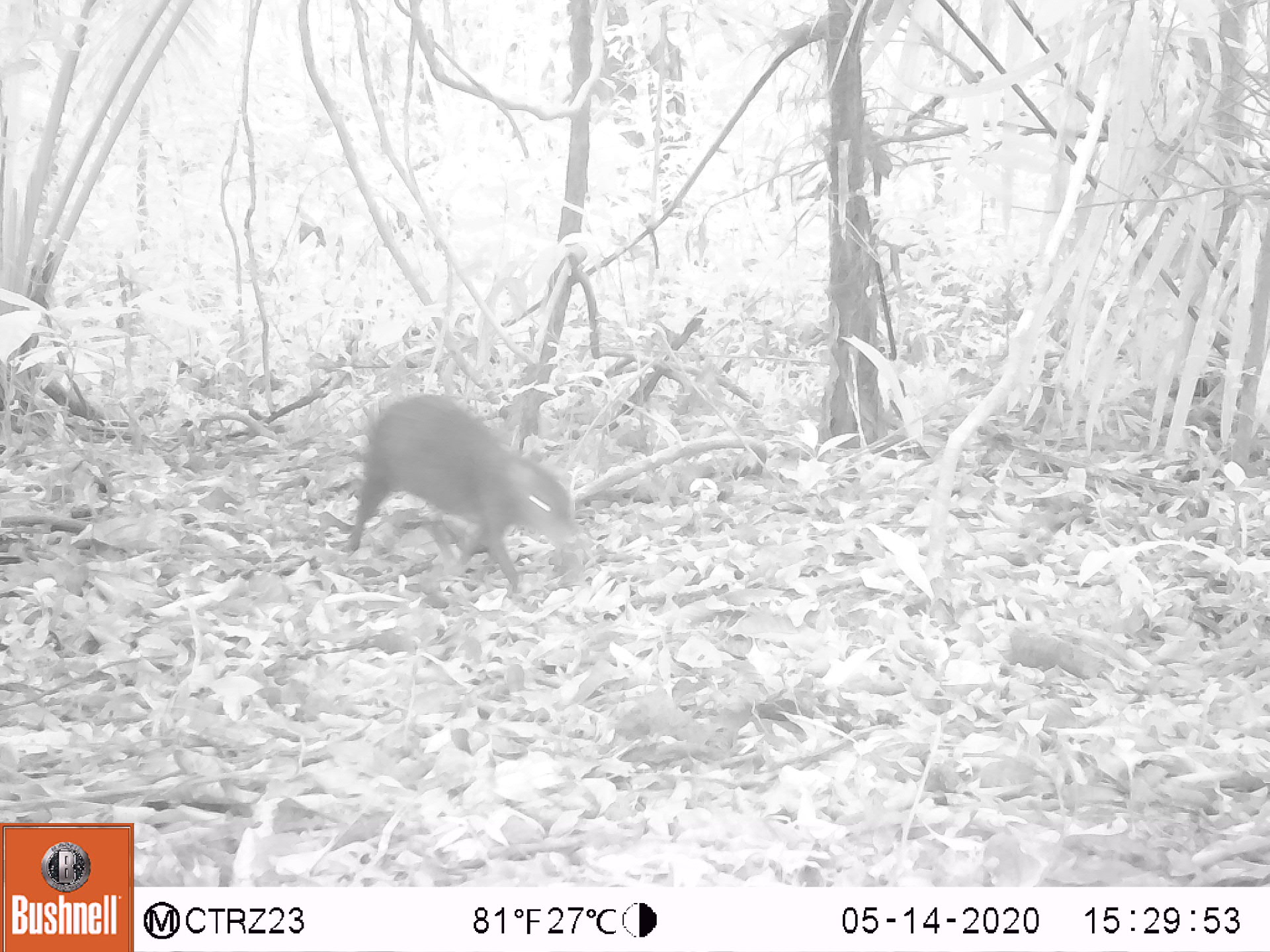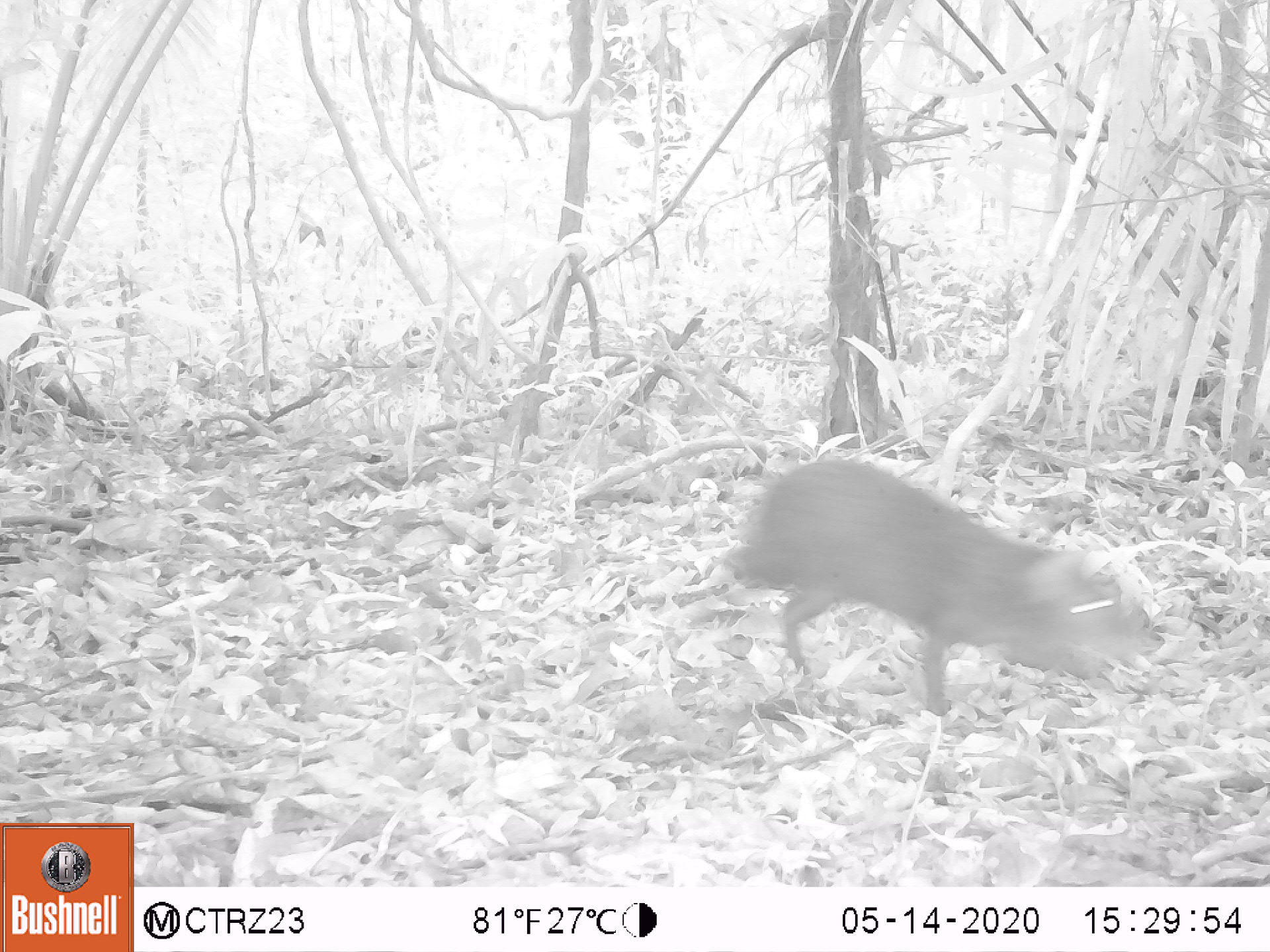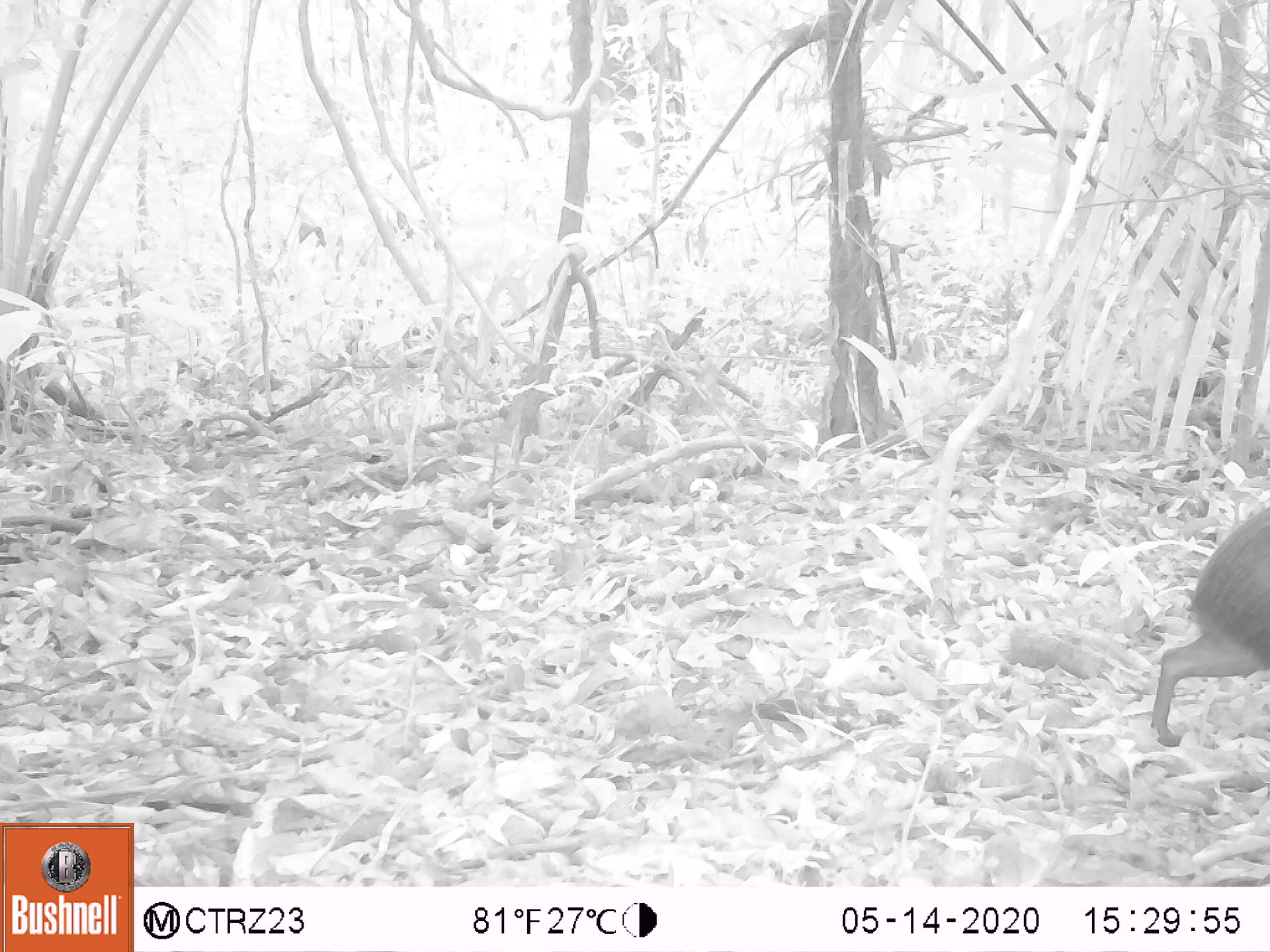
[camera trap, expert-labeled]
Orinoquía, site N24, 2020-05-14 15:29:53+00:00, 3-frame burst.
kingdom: Animalia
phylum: Chordata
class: Mammalia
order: Rodentia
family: Dasyproctidae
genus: Dasyprocta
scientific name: Dasyprocta fuliginosa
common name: black agouti